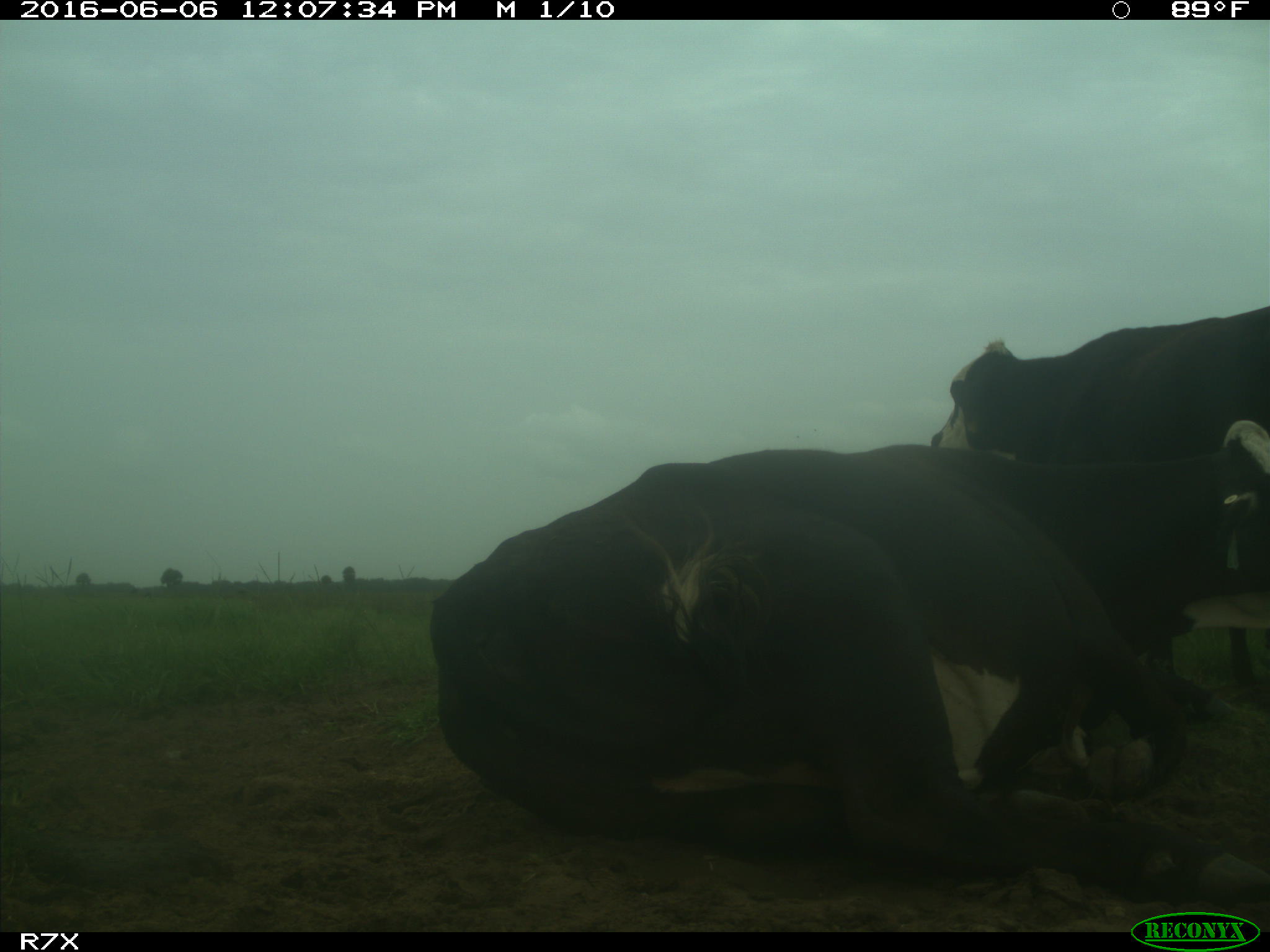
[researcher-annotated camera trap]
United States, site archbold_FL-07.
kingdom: Animalia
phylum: Chordata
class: Mammalia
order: Artiodactyla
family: Bovidae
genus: Bos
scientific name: Bos taurus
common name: domestic cow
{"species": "Bos taurus (domestic cow)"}